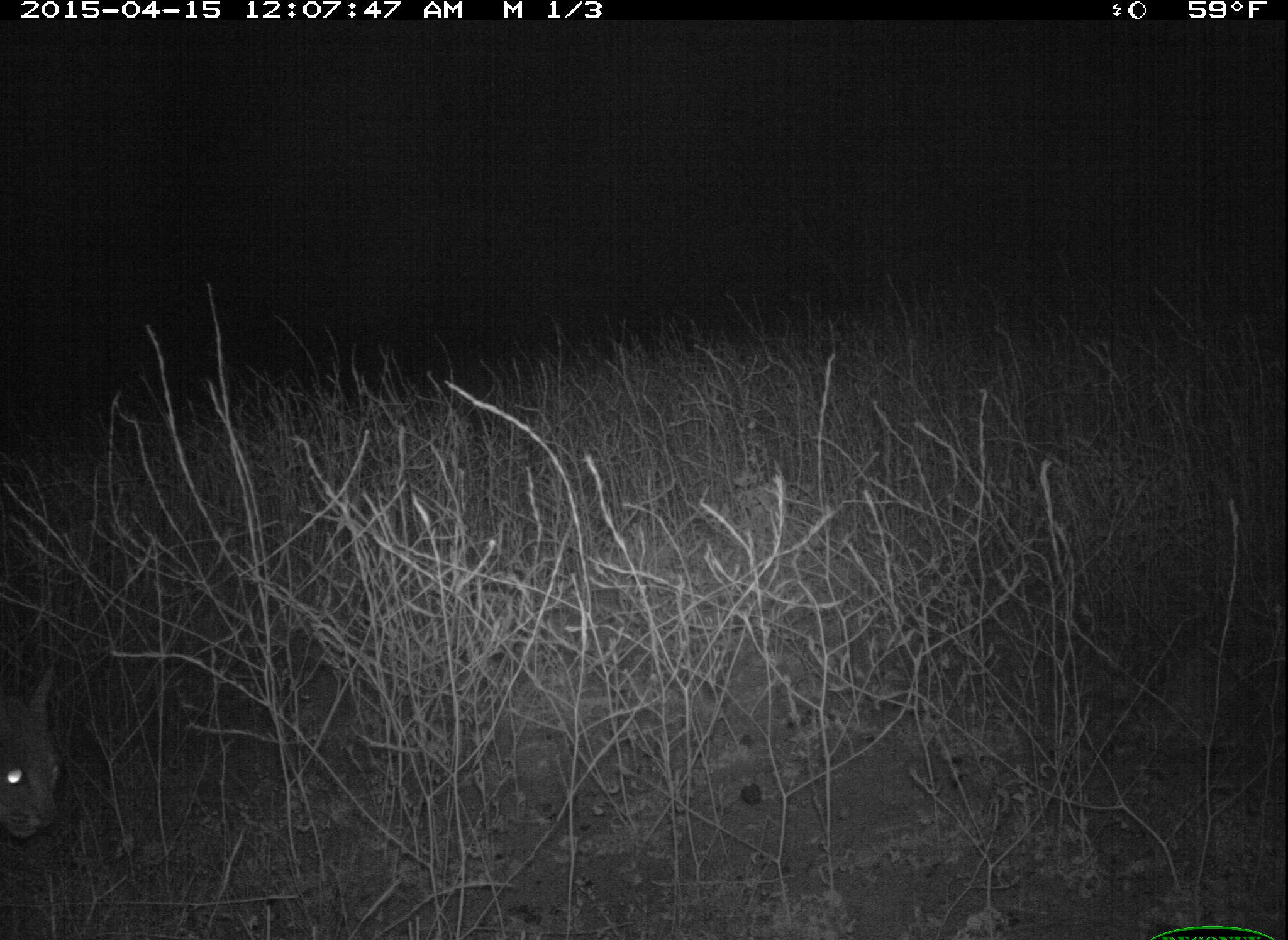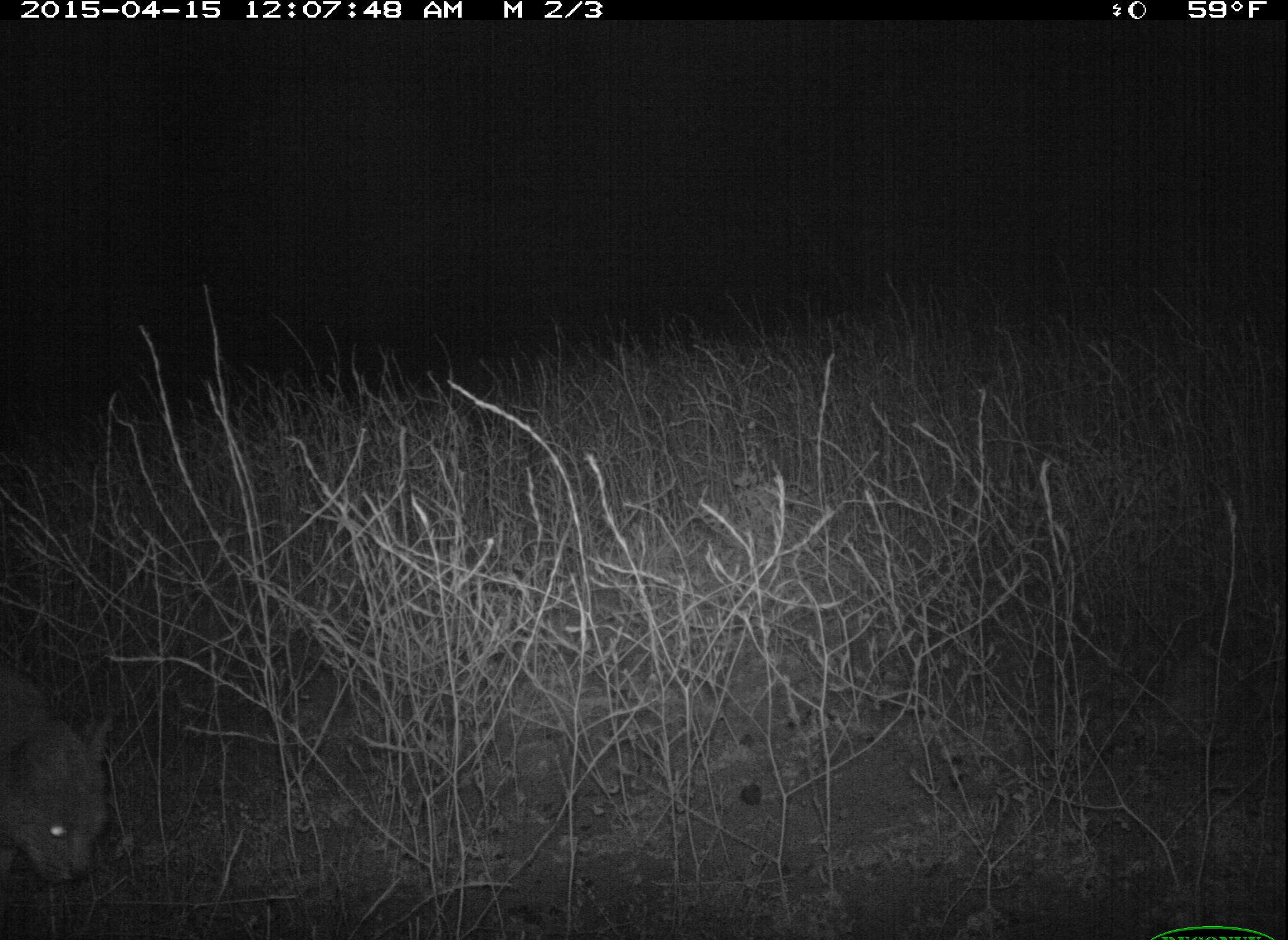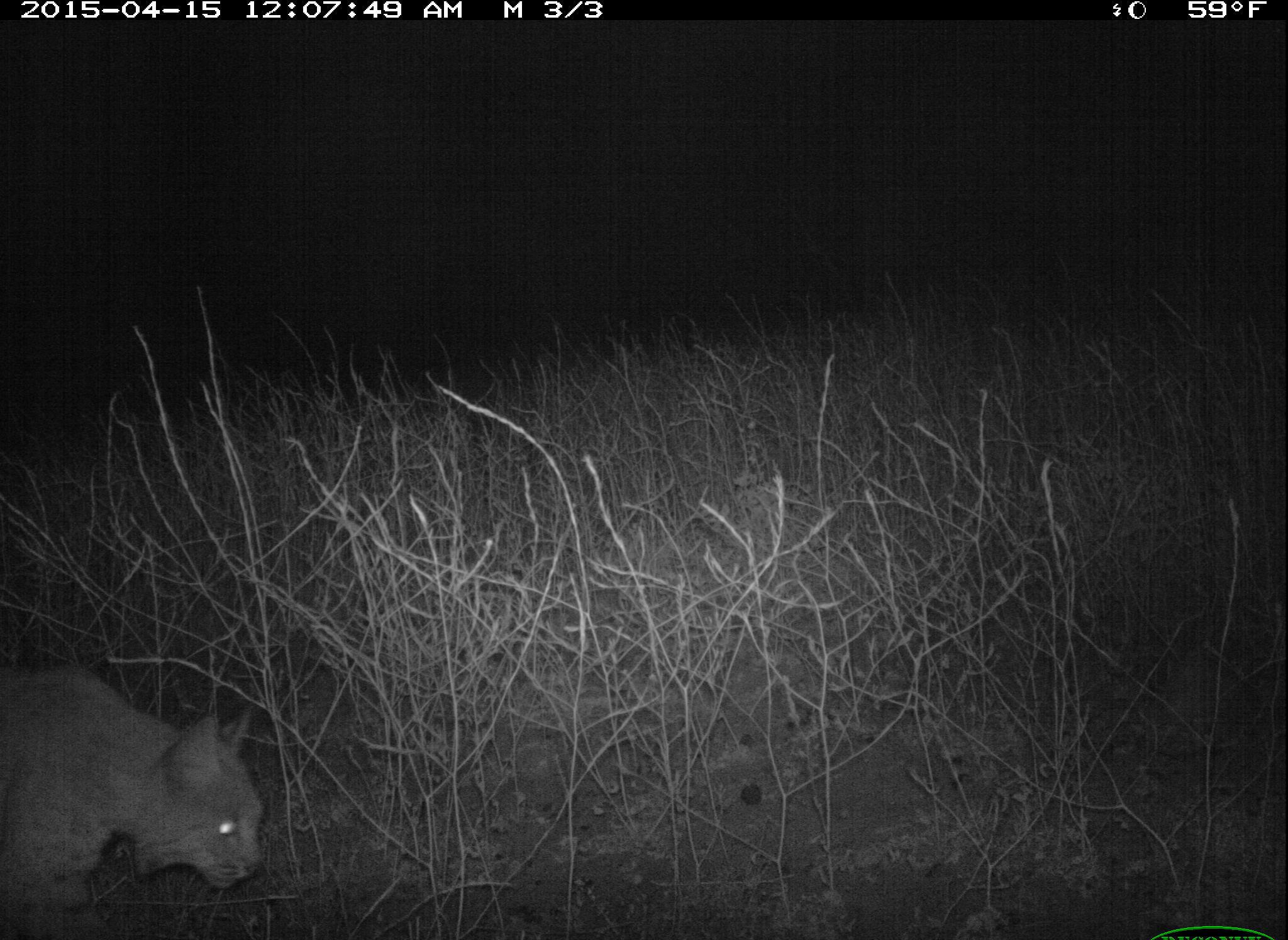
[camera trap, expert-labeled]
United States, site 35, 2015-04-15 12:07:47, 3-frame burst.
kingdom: Animalia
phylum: Chordata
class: Mammalia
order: Carnivora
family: Felidae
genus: Lynx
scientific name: Lynx rufus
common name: bobcat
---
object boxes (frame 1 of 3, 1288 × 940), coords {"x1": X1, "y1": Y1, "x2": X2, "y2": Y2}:
bobcat: {"x1": 0, "y1": 656, "x2": 63, "y2": 841}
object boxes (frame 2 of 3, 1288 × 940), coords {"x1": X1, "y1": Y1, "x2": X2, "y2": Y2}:
bobcat: {"x1": 0, "y1": 665, "x2": 122, "y2": 888}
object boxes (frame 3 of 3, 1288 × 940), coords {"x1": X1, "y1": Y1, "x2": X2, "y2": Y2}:
bobcat: {"x1": 0, "y1": 655, "x2": 252, "y2": 939}